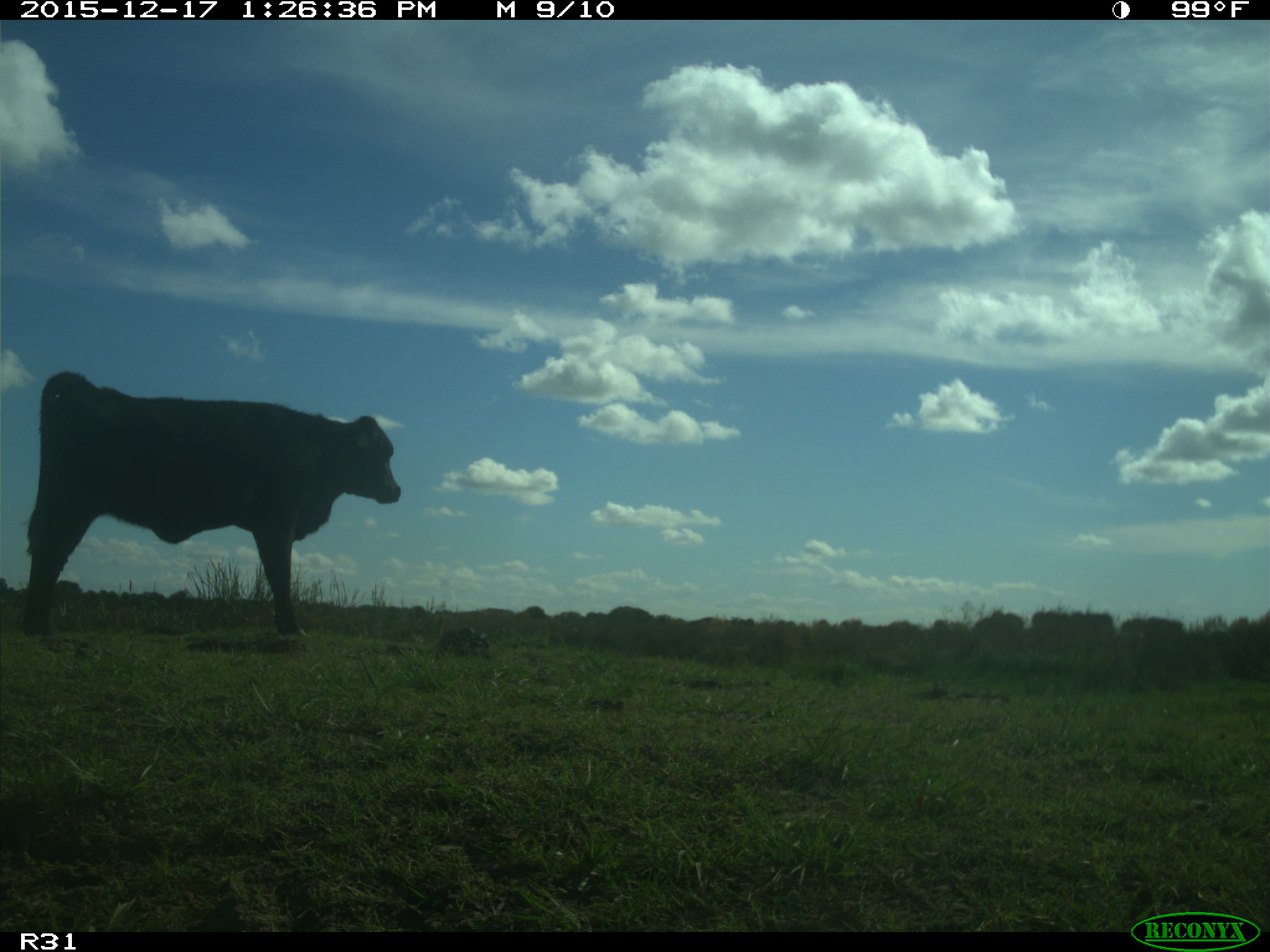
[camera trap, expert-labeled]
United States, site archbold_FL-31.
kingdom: Animalia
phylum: Chordata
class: Mammalia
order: Artiodactyla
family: Bovidae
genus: Bos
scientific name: Bos taurus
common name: domestic cow